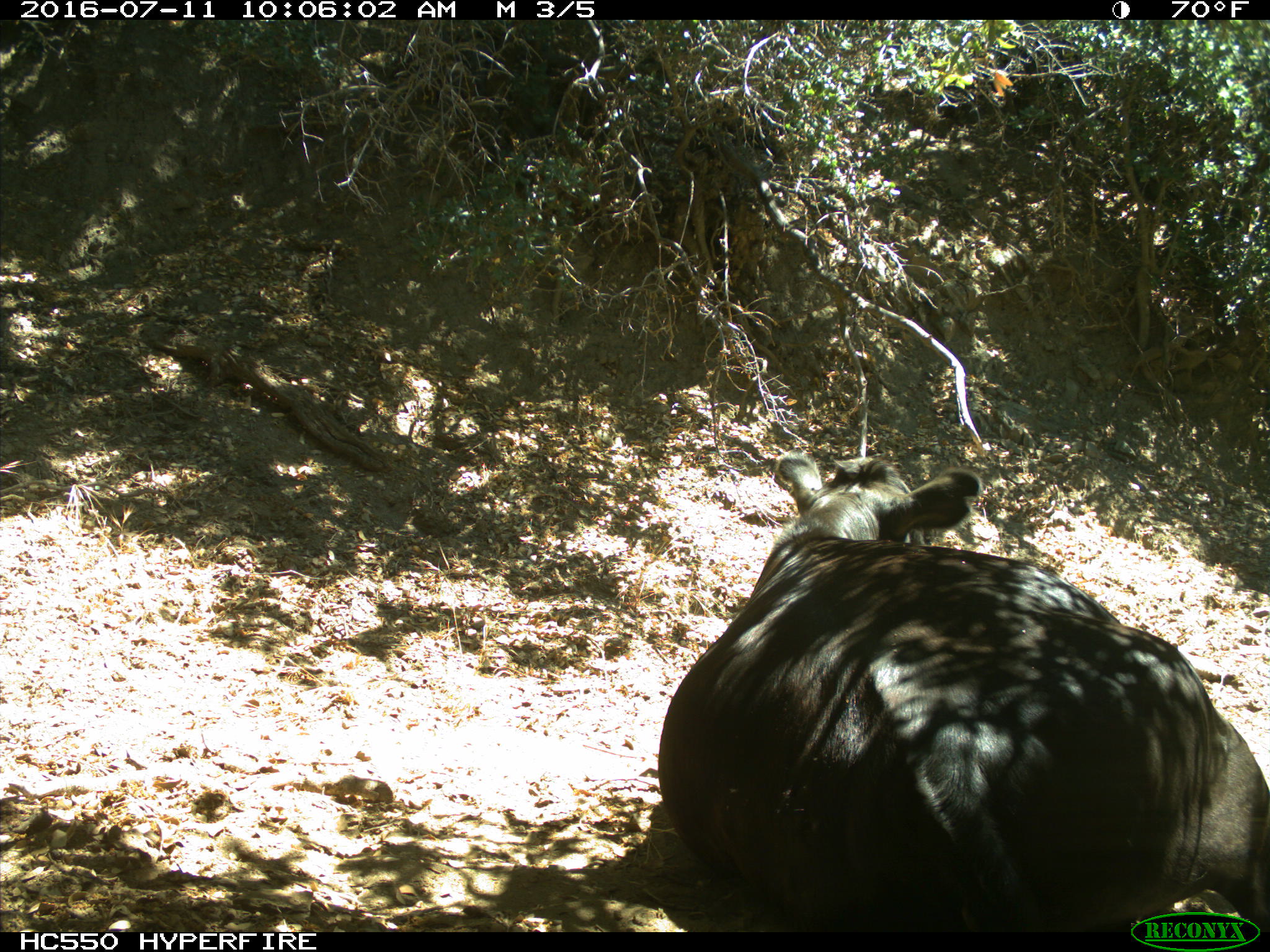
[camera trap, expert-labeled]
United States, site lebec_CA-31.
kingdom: Animalia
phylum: Chordata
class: Mammalia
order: Artiodactyla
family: Bovidae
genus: Bos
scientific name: Bos taurus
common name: domestic cow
Bos taurus (domestic cow).